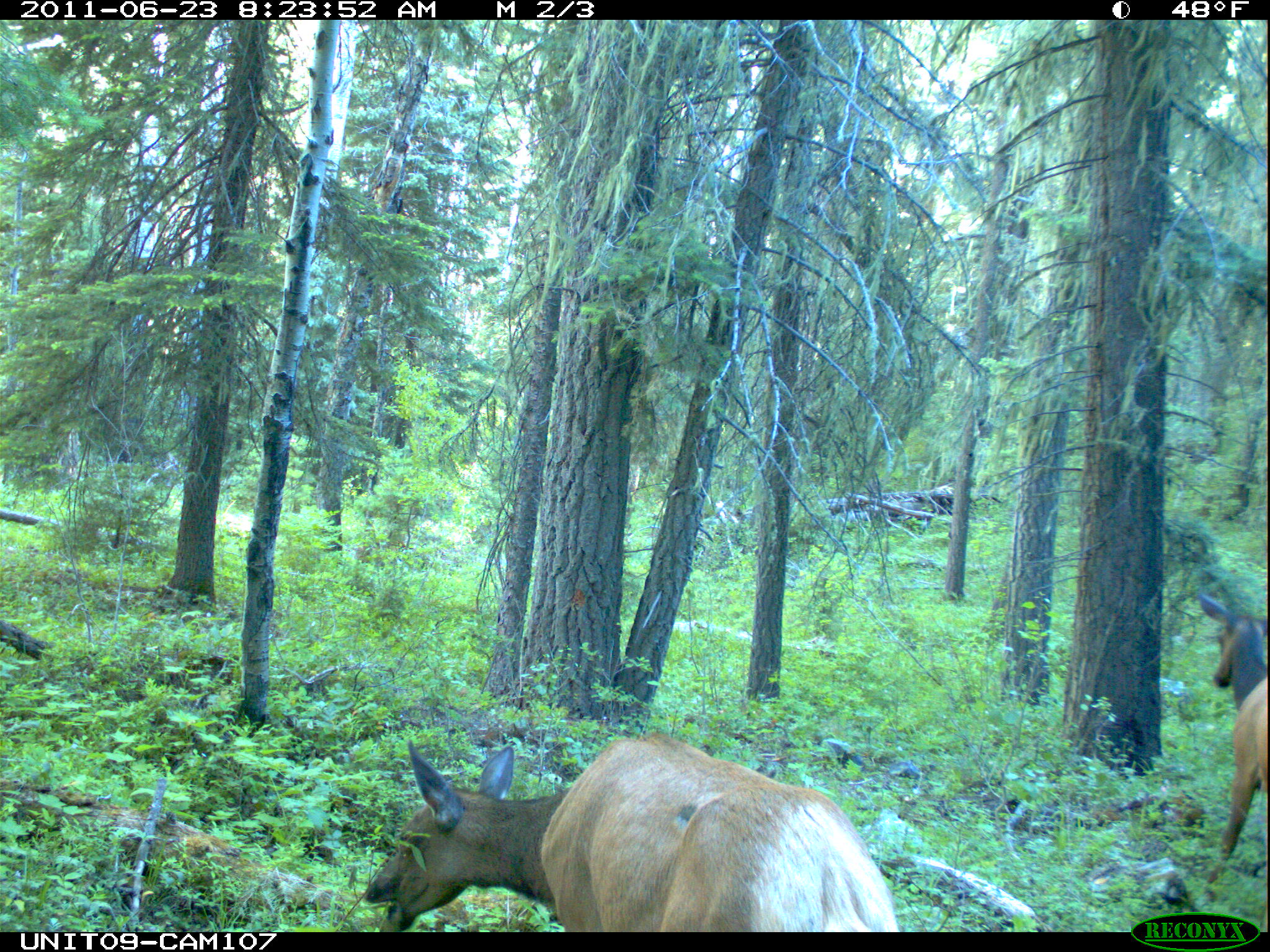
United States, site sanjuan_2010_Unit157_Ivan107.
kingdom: Animalia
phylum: Chordata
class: Mammalia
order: Artiodactyla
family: Cervidae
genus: Cervus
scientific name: Cervus elaphus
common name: red deer